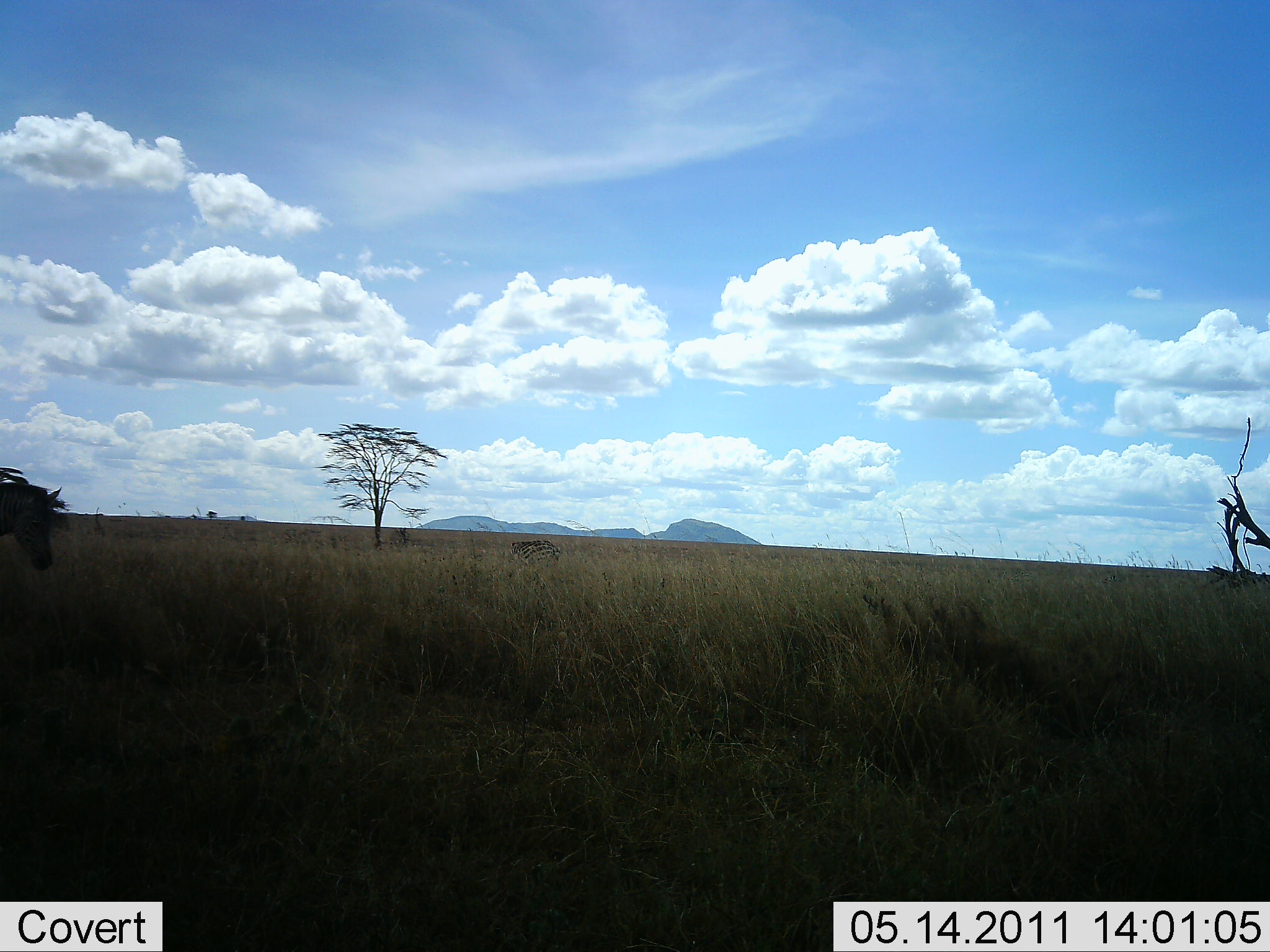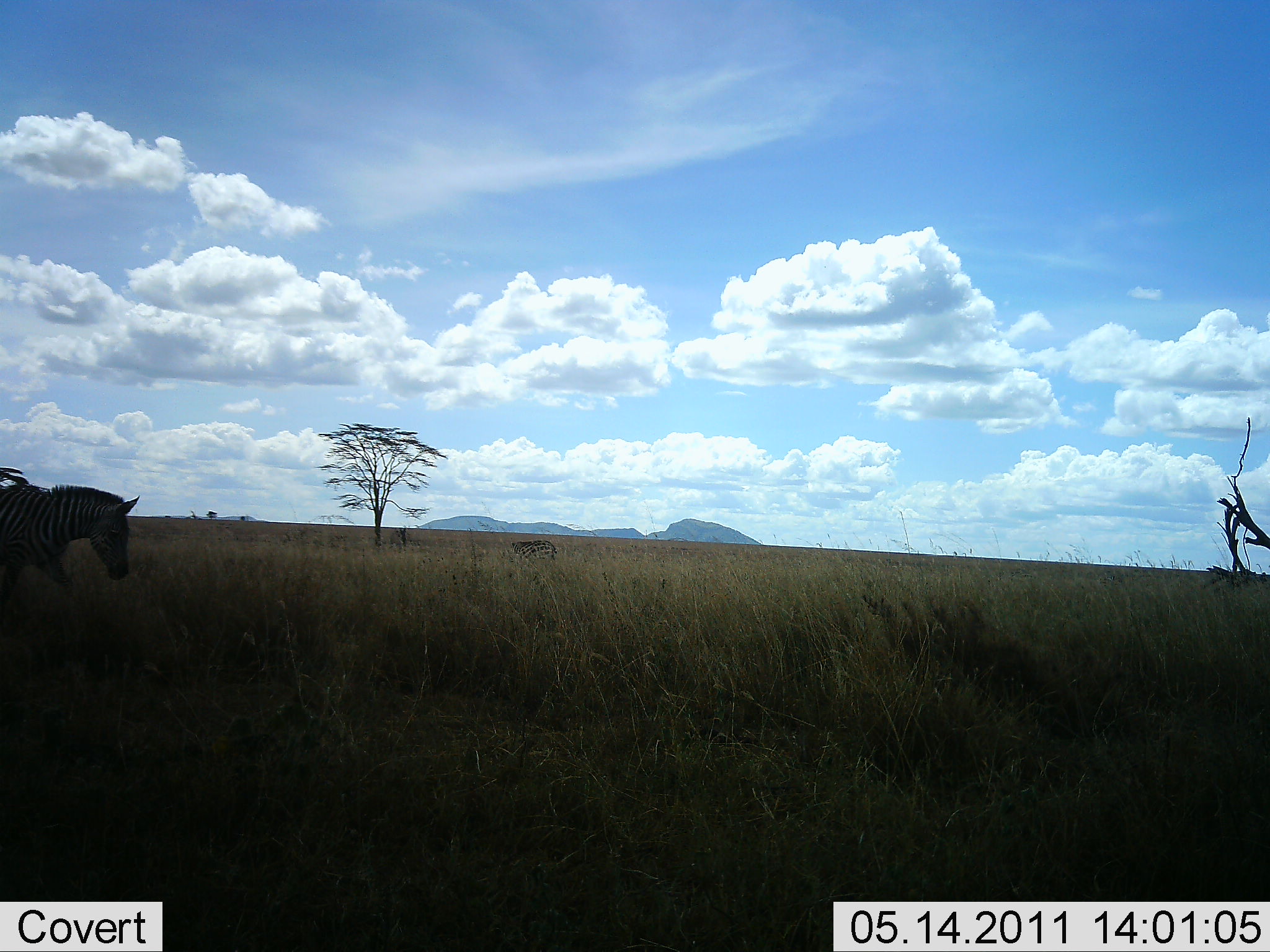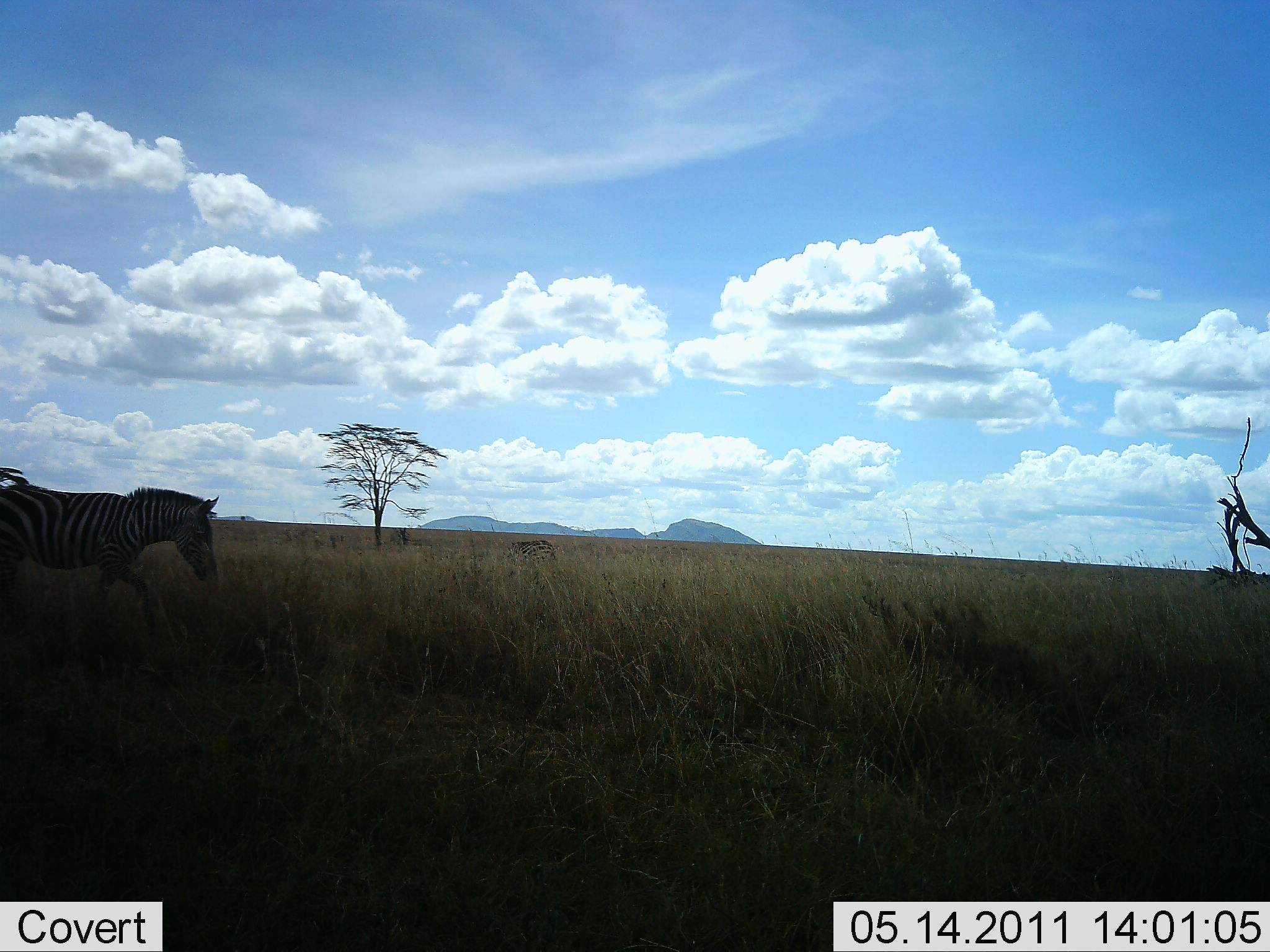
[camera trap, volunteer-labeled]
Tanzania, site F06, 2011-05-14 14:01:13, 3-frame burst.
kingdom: Animalia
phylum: Chordata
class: Mammalia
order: Perissodactyla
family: Equidae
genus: Equus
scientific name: Equus quagga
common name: plains zebra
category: zebra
Zebra (plains zebra) (Equus quagga), count 1. Behavior (volunteer vote fractions): standing 9%, resting 0%, moving 100%, interacting 0%. Young present (vote fraction): 0%. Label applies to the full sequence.